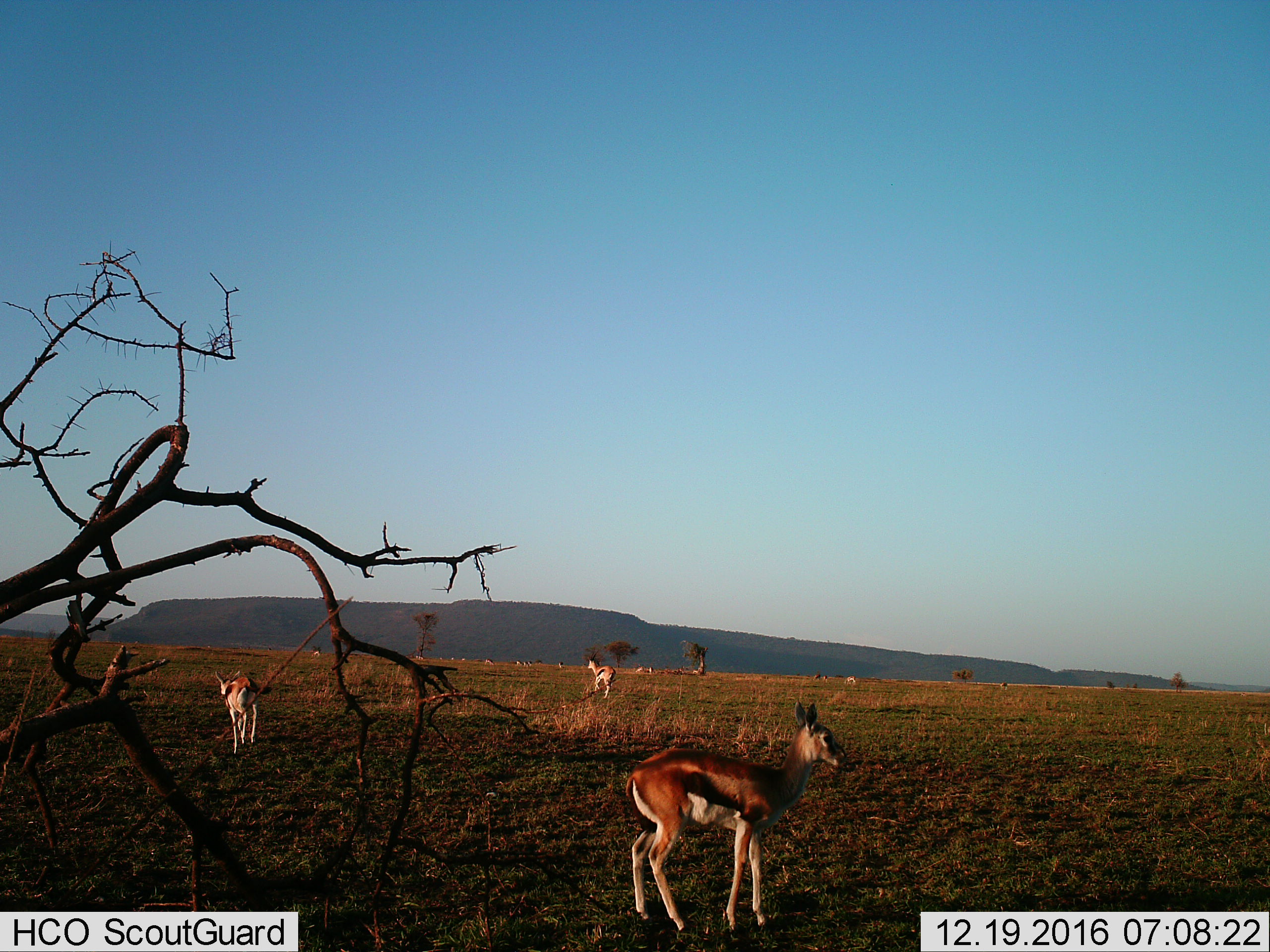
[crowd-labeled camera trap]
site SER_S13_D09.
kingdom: Animalia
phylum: Chordata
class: Mammalia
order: Artiodactyla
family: Bovidae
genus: Eudorcas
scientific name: Eudorcas thomsonii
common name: thomson's gazelle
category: gazellethomsons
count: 11-50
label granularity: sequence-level